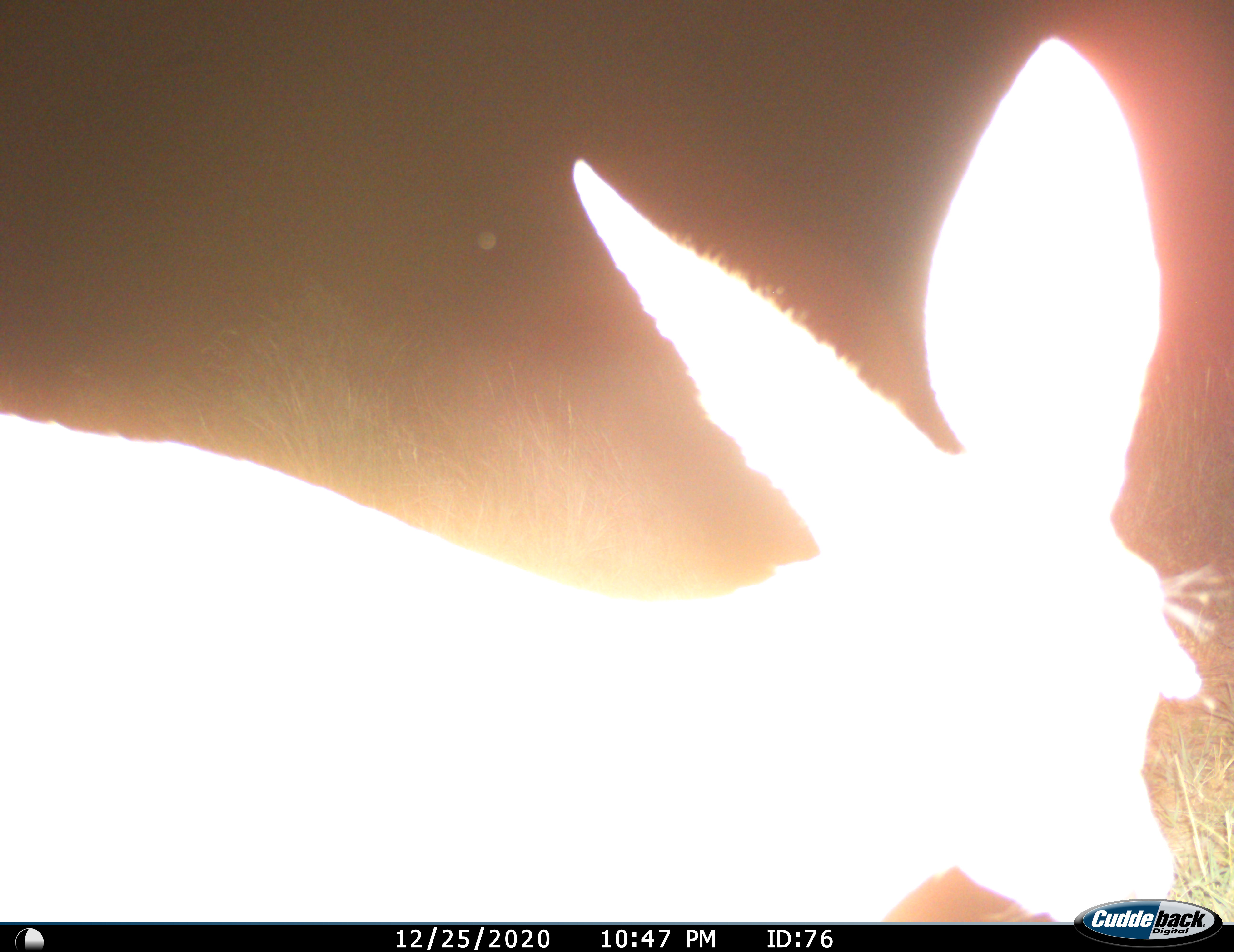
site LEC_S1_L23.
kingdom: Animalia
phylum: Chordata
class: Mammalia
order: Artiodactyla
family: Bovidae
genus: Raphicerus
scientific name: Raphicerus campestris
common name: steenbok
Steenbok (Raphicerus campestris), count 1. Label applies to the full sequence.